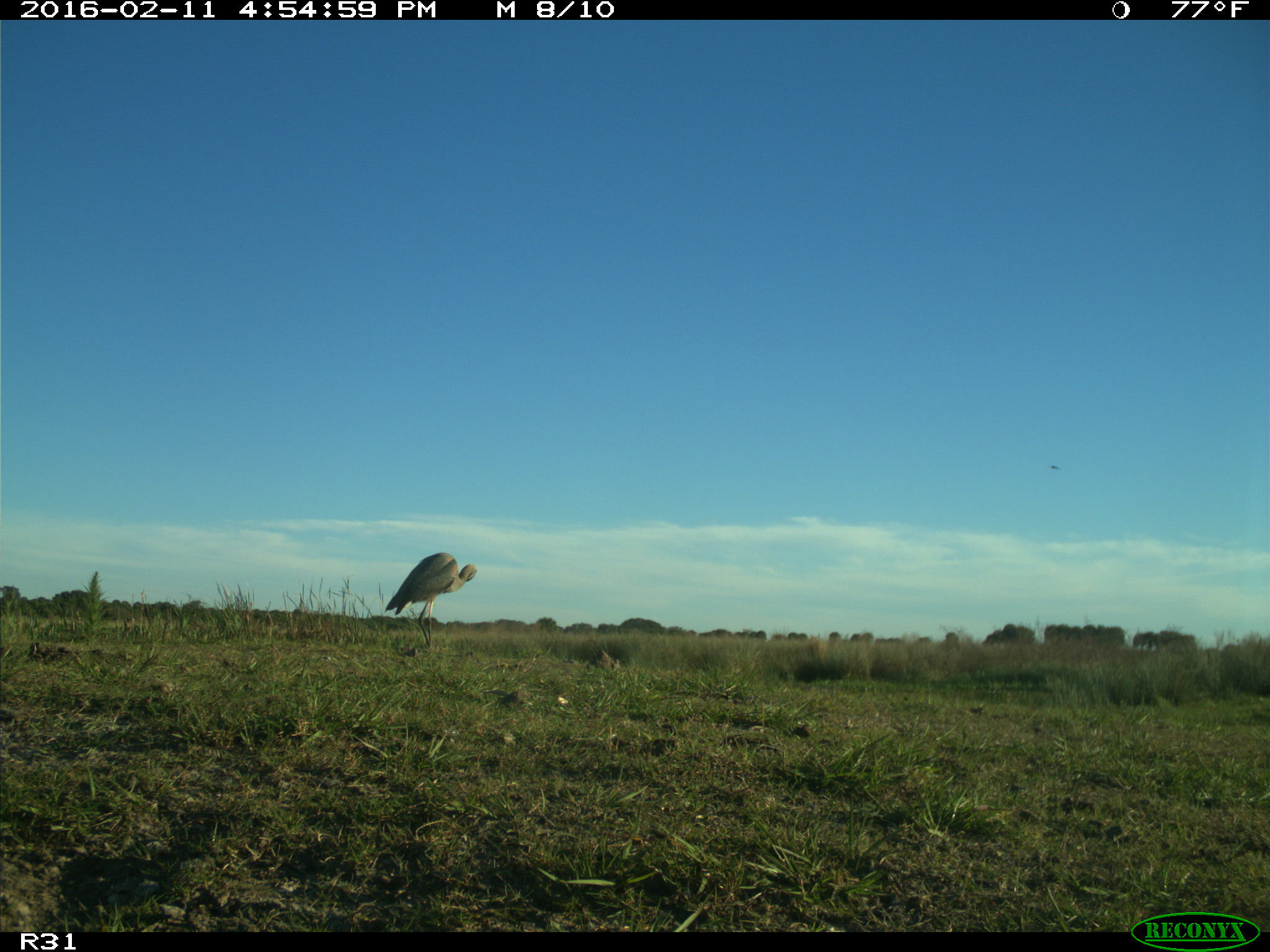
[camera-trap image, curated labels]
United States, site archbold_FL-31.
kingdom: Animalia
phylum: Chordata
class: Aves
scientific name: Aves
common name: birds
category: unidentified bird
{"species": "unidentified bird (birds) (Aves)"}